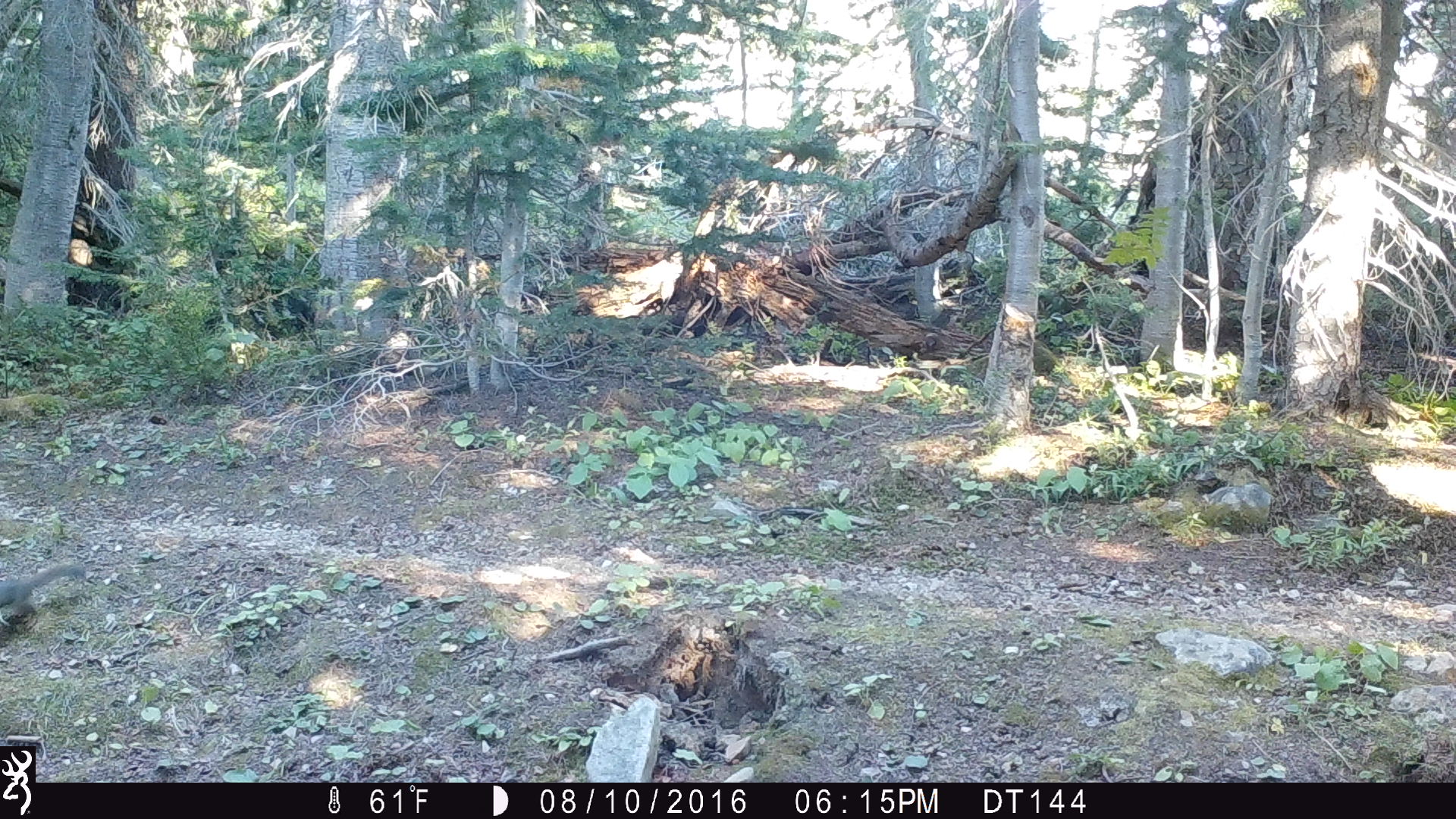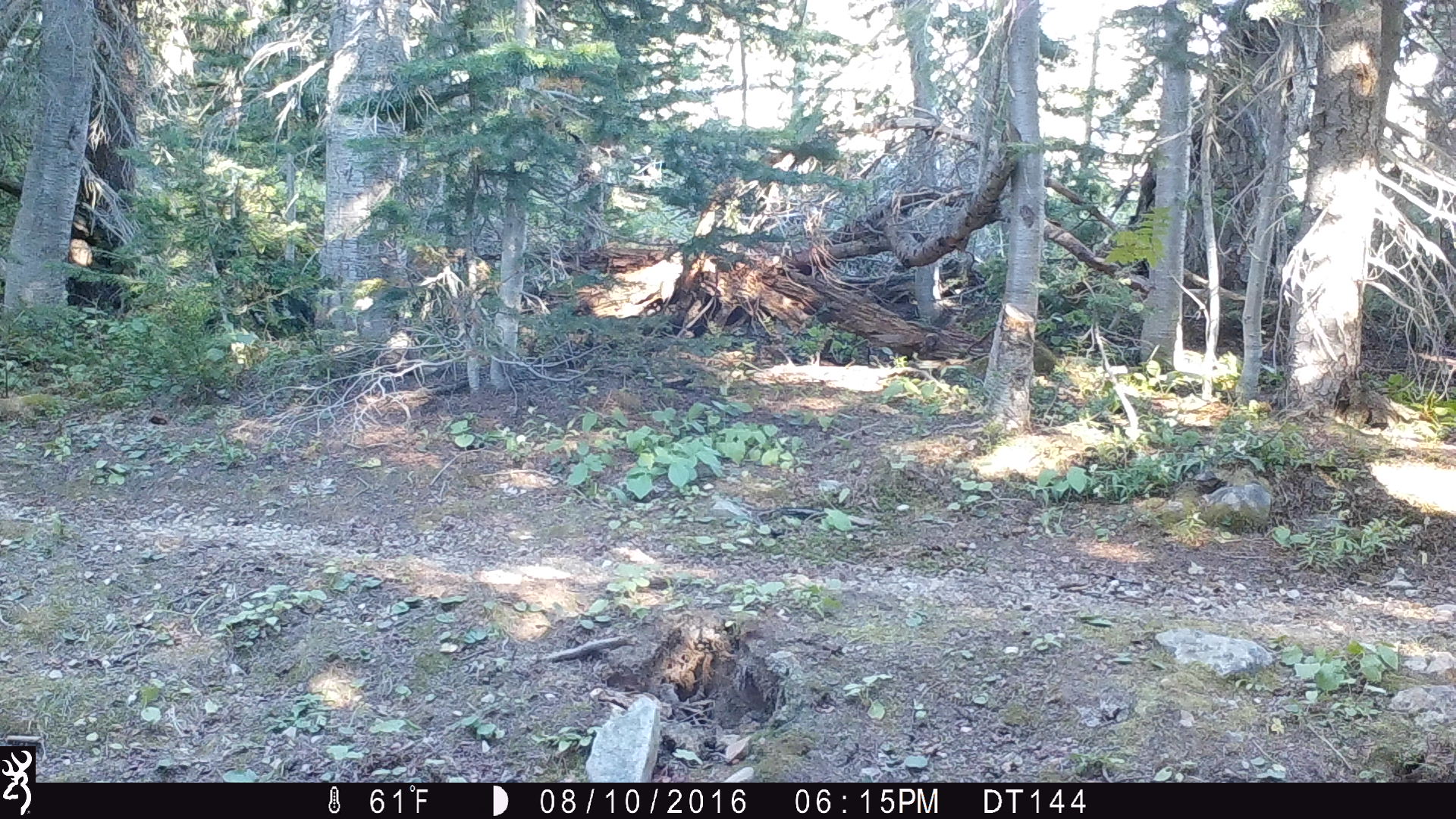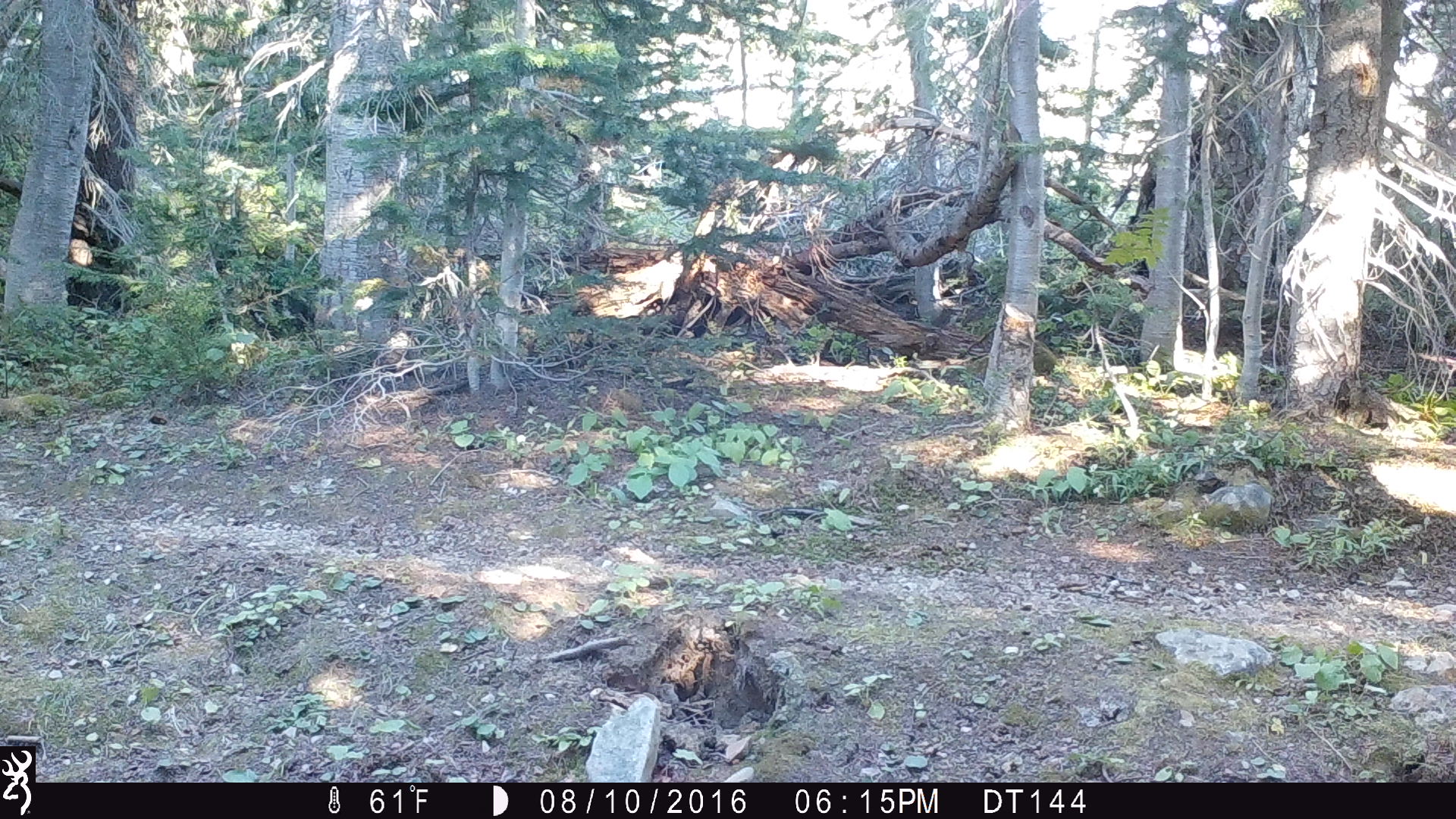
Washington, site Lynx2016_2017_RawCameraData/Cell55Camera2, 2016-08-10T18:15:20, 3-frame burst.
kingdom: Animalia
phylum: Chordata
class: Mammalia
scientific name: Mammalia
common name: small mammal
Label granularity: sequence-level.